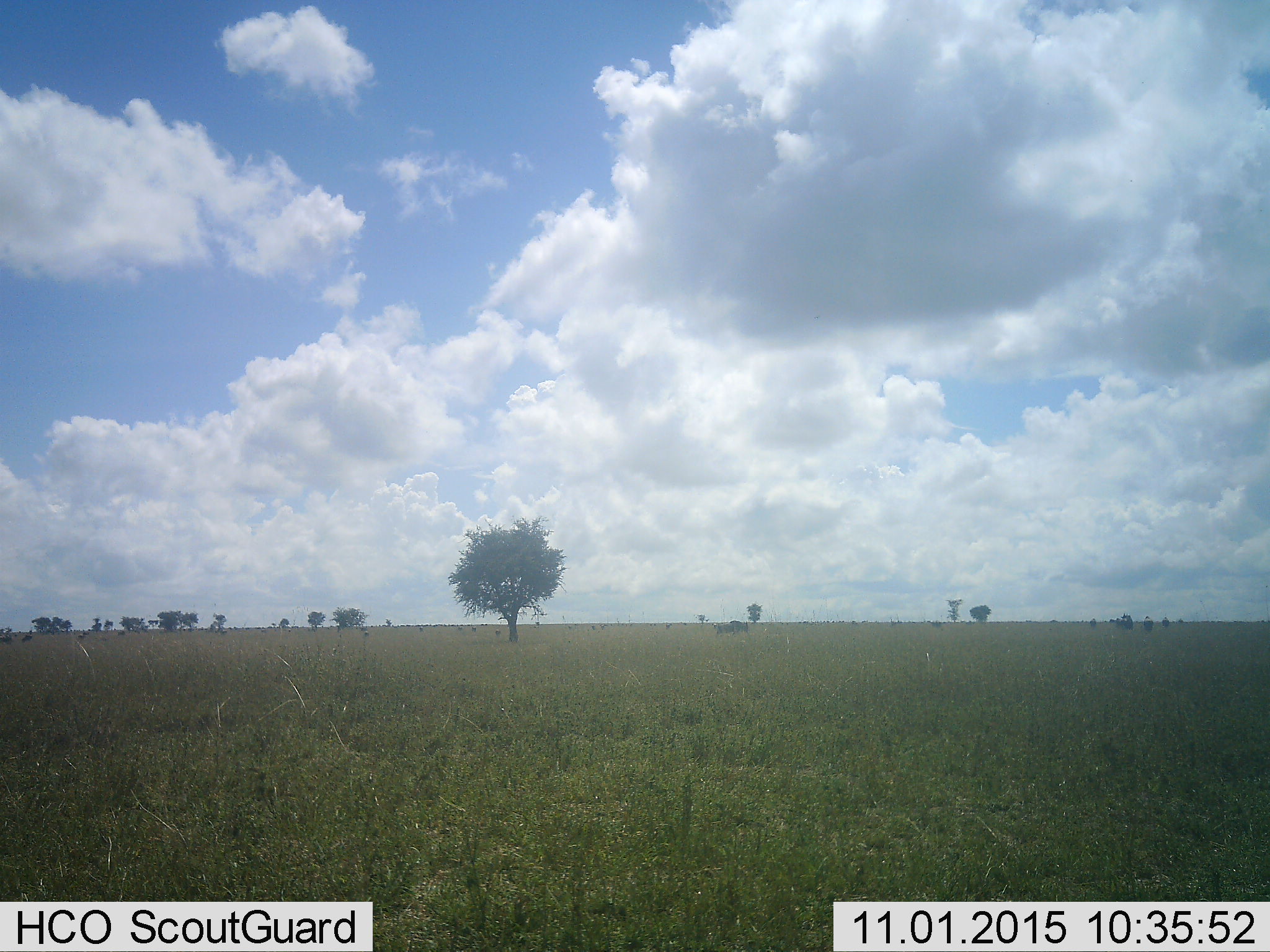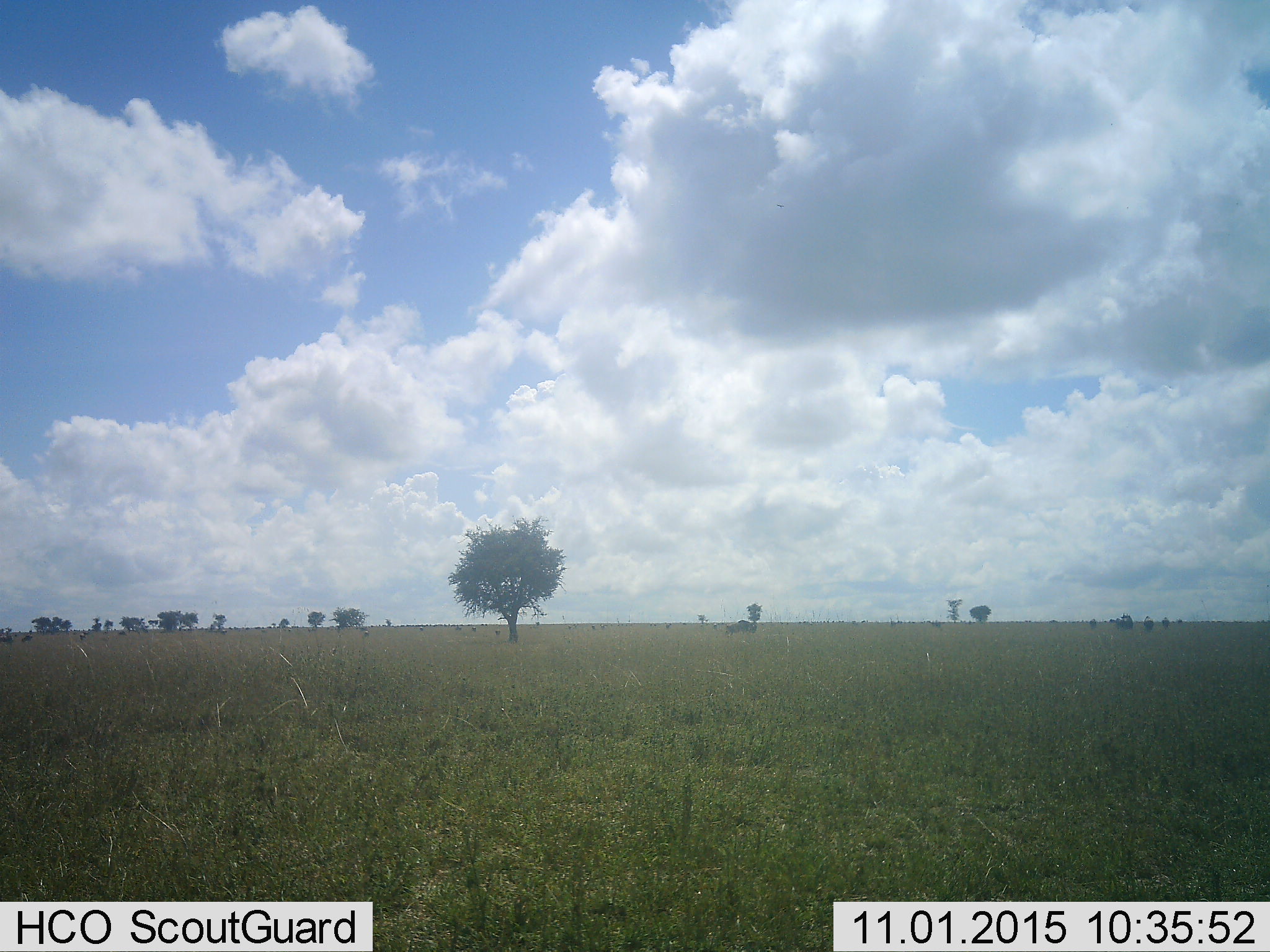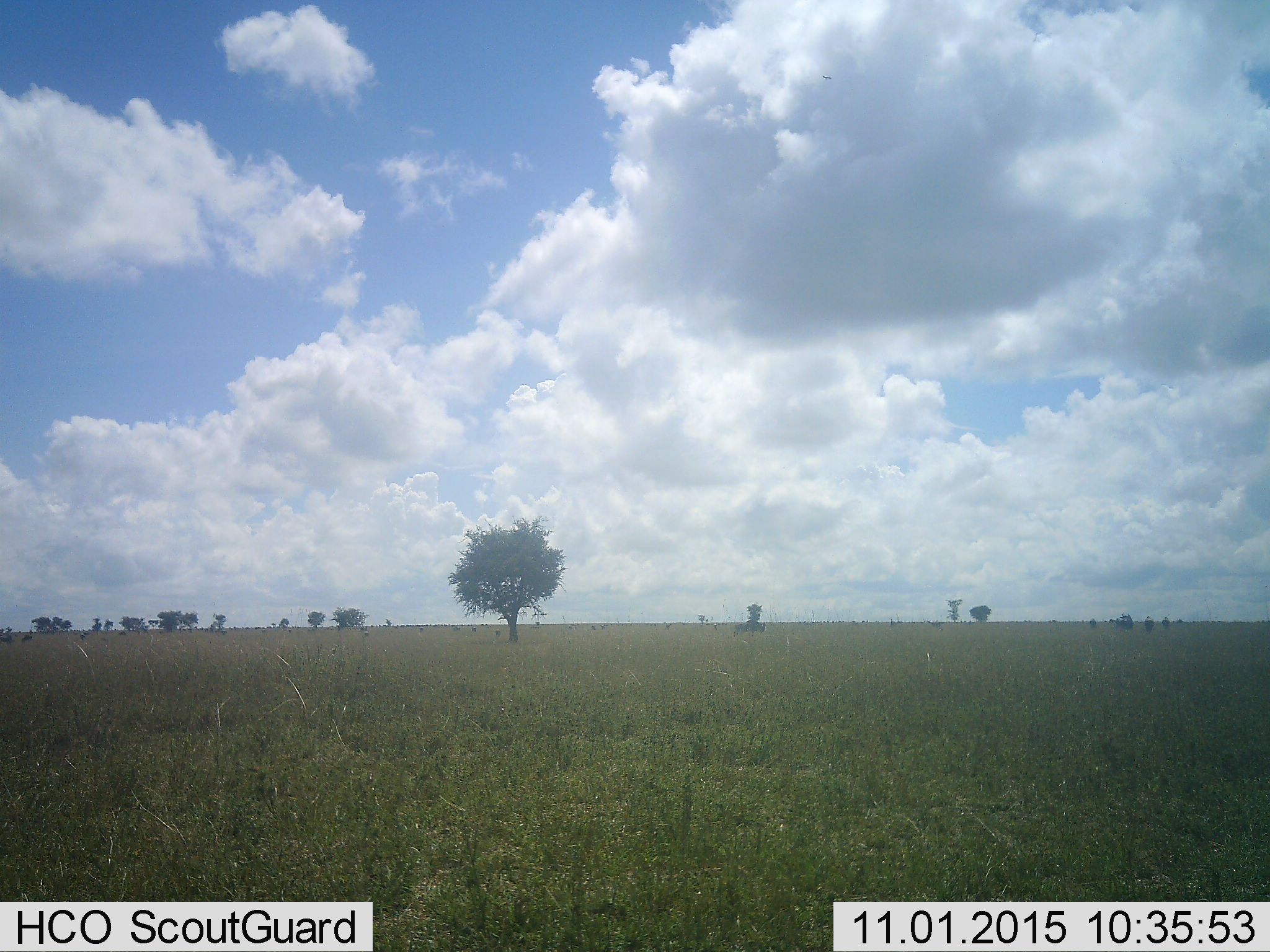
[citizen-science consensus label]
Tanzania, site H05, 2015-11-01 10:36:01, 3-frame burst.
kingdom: Animalia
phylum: Chordata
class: Mammalia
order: Artiodactyla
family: Bovidae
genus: Connochaetes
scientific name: Connochaetes taurinus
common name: blue wildebeest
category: wildebeest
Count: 1.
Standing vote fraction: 60%.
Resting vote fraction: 0%.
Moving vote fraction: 100%.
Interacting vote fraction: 20%.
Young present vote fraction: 0%.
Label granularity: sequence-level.